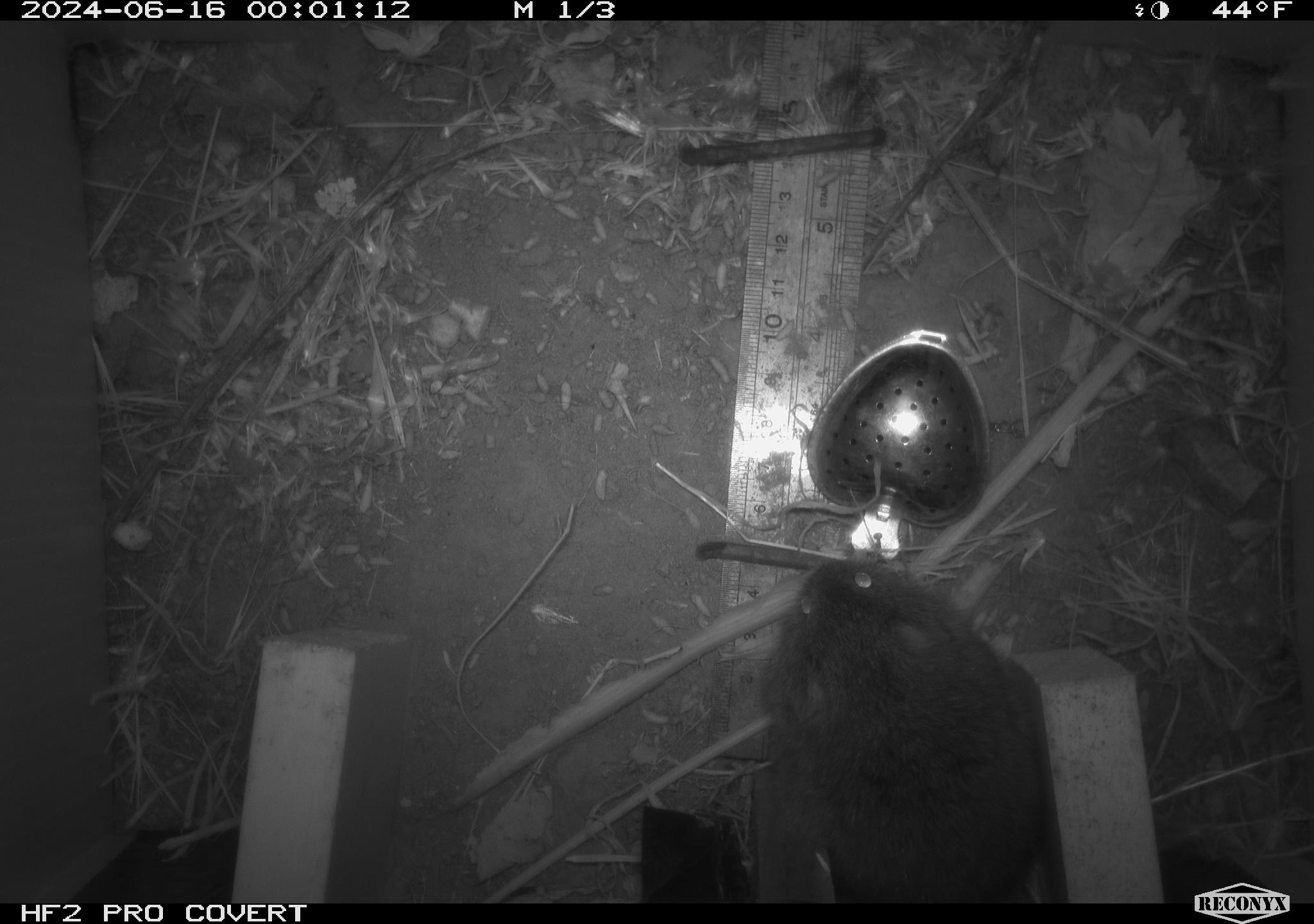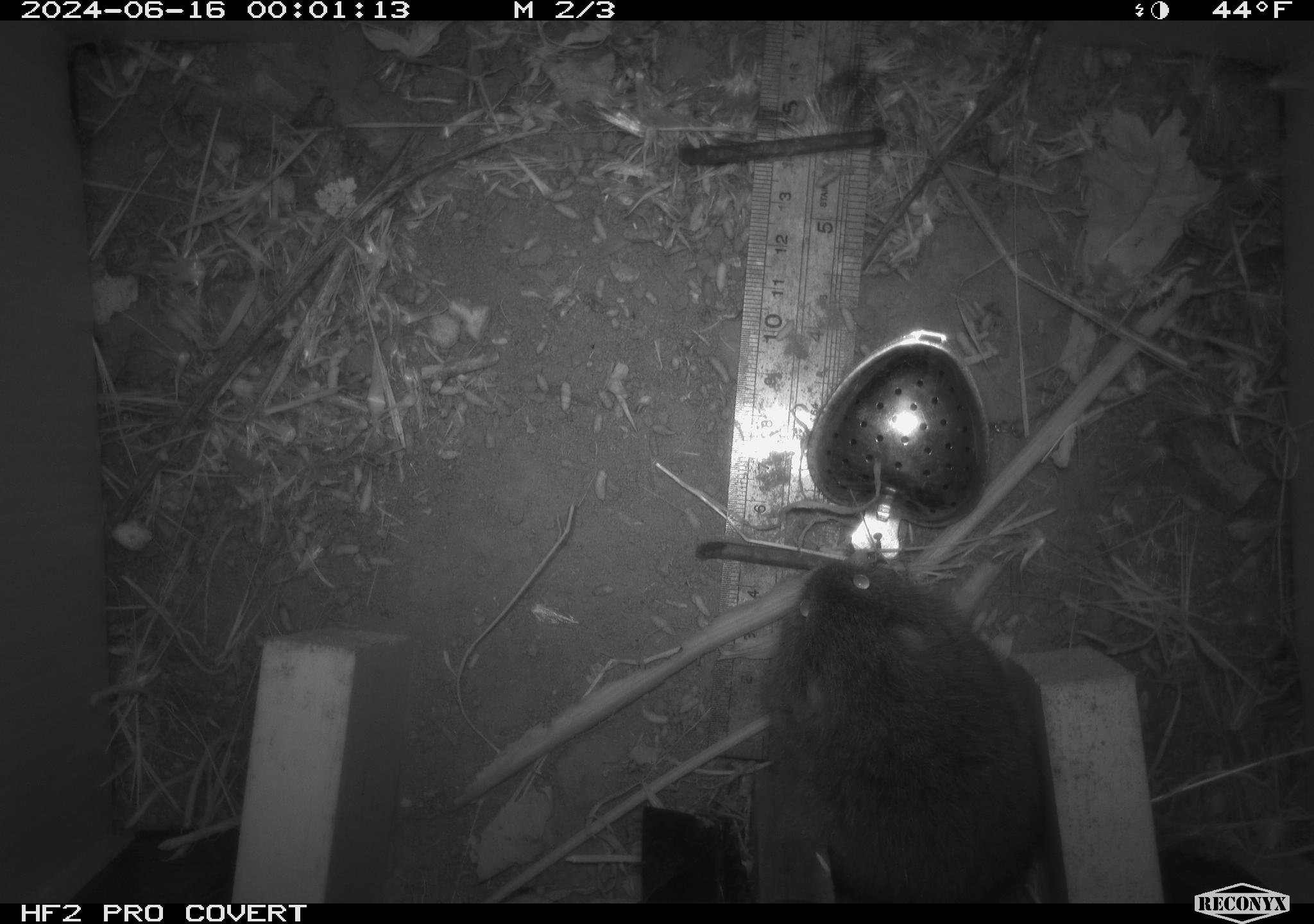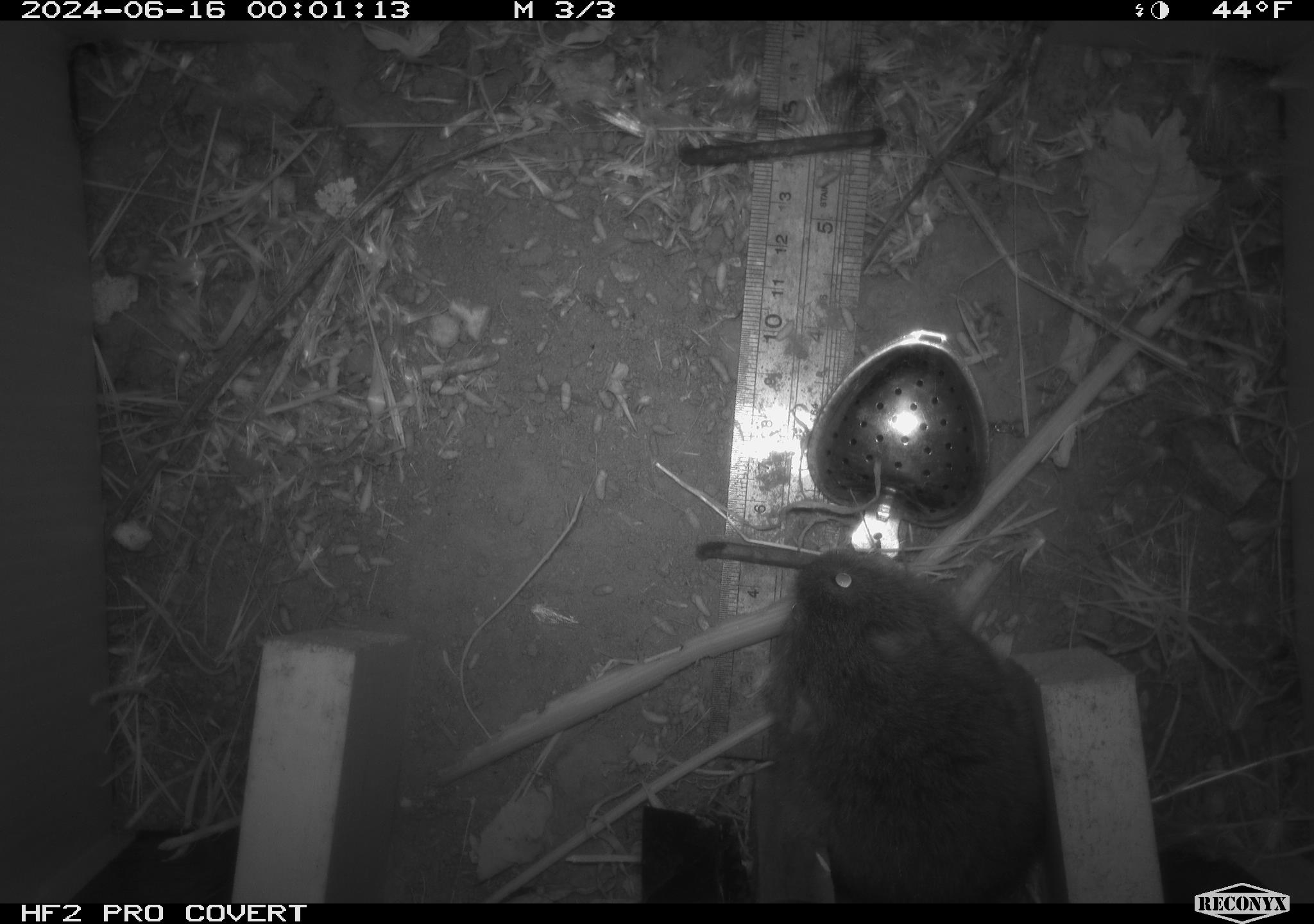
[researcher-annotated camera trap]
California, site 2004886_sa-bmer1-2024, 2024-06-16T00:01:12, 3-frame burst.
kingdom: Animalia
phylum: Chordata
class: Mammalia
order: Rodentia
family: Cricetidae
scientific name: Cricetidae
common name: hamsters, voles, lemmings, and allies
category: cricetidae family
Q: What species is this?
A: Cricetidae family (hamsters, voles, lemmings, and allies) (Cricetidae).